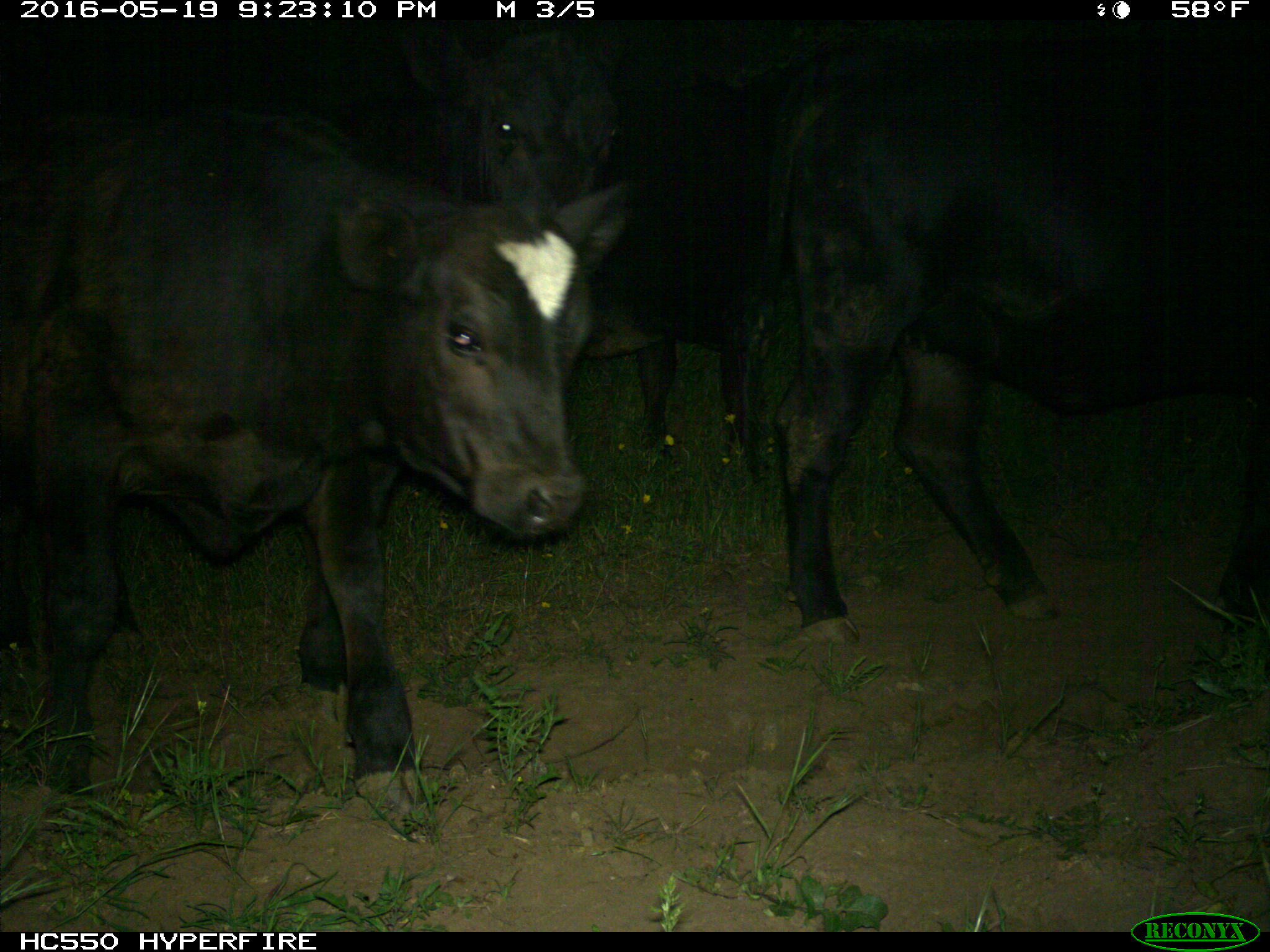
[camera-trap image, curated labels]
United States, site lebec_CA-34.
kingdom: Animalia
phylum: Chordata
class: Mammalia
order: Artiodactyla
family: Bovidae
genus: Bos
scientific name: Bos taurus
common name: domestic cow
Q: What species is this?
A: Bos taurus (domestic cow).